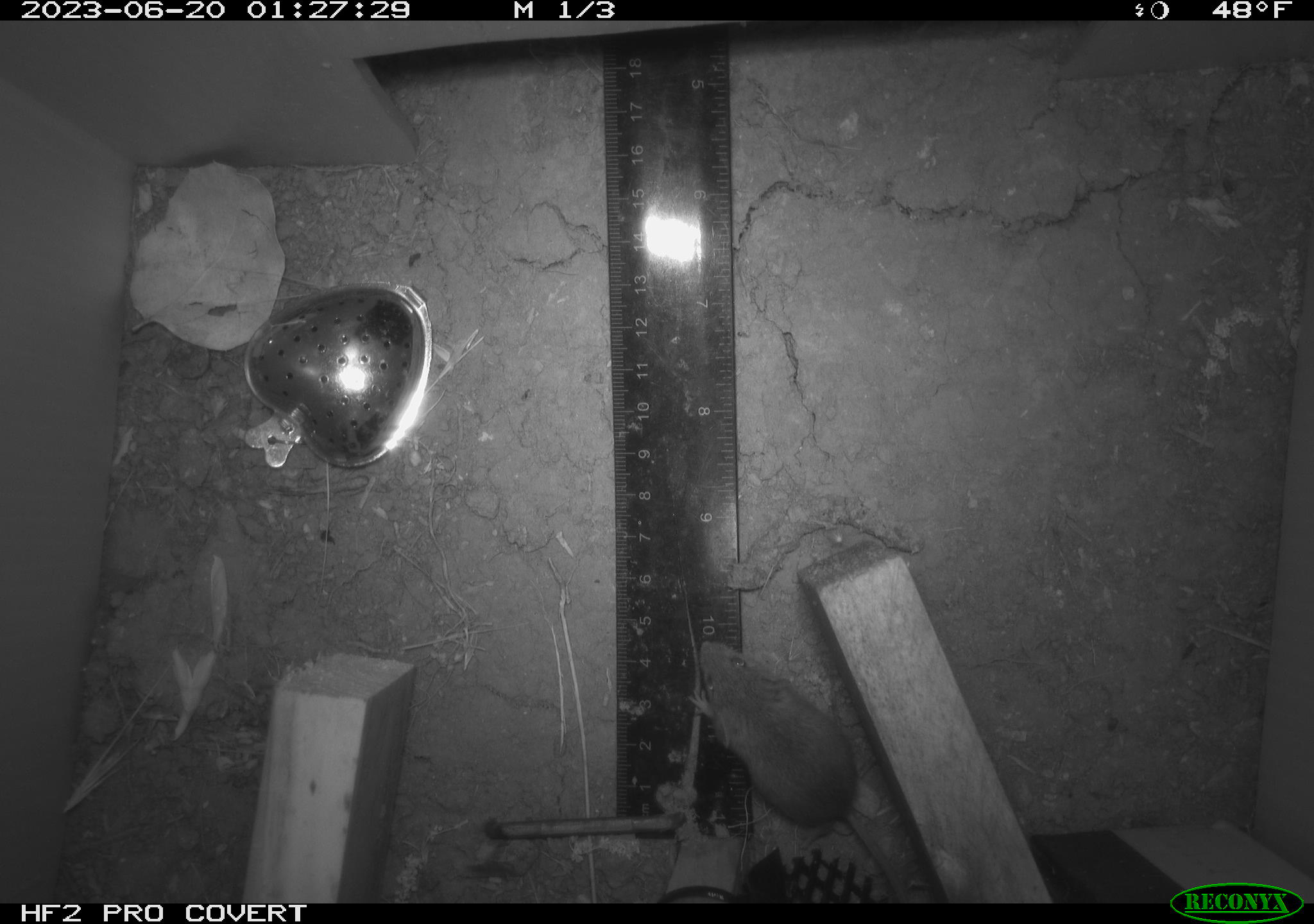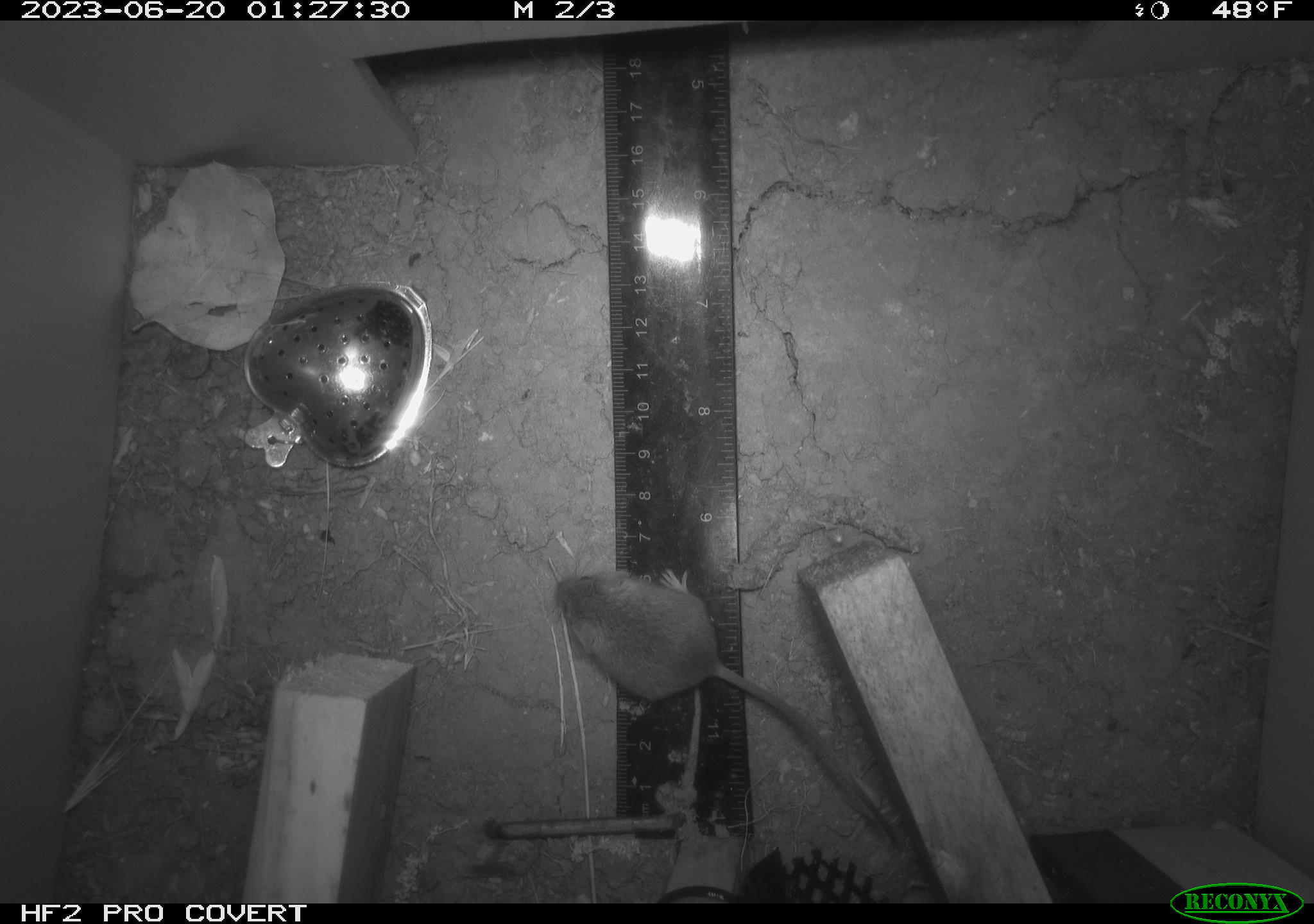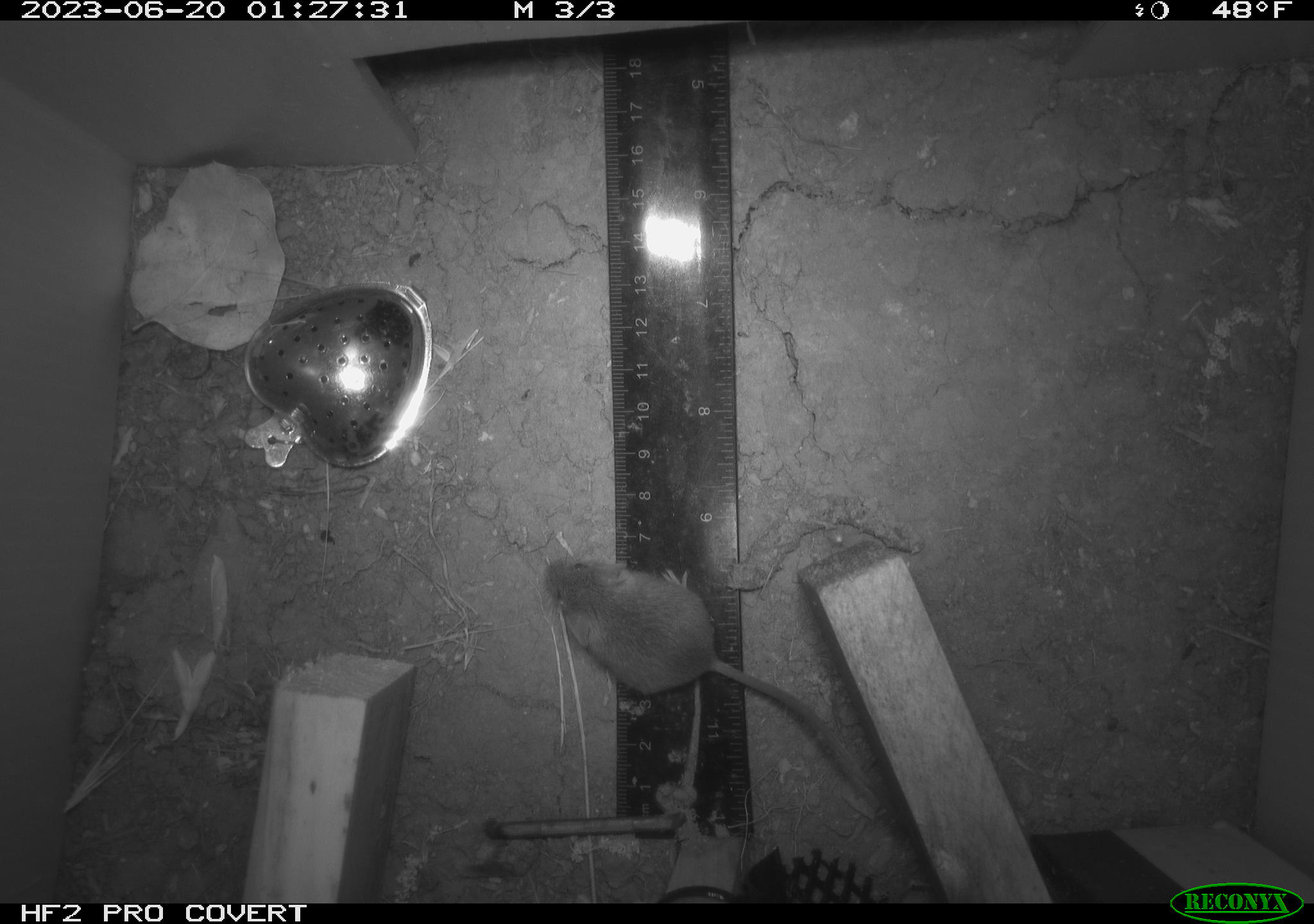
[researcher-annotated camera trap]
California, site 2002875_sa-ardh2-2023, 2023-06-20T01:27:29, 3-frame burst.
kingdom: Animalia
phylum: Chordata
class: Mammalia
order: Rodentia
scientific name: Rodentia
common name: mouse species